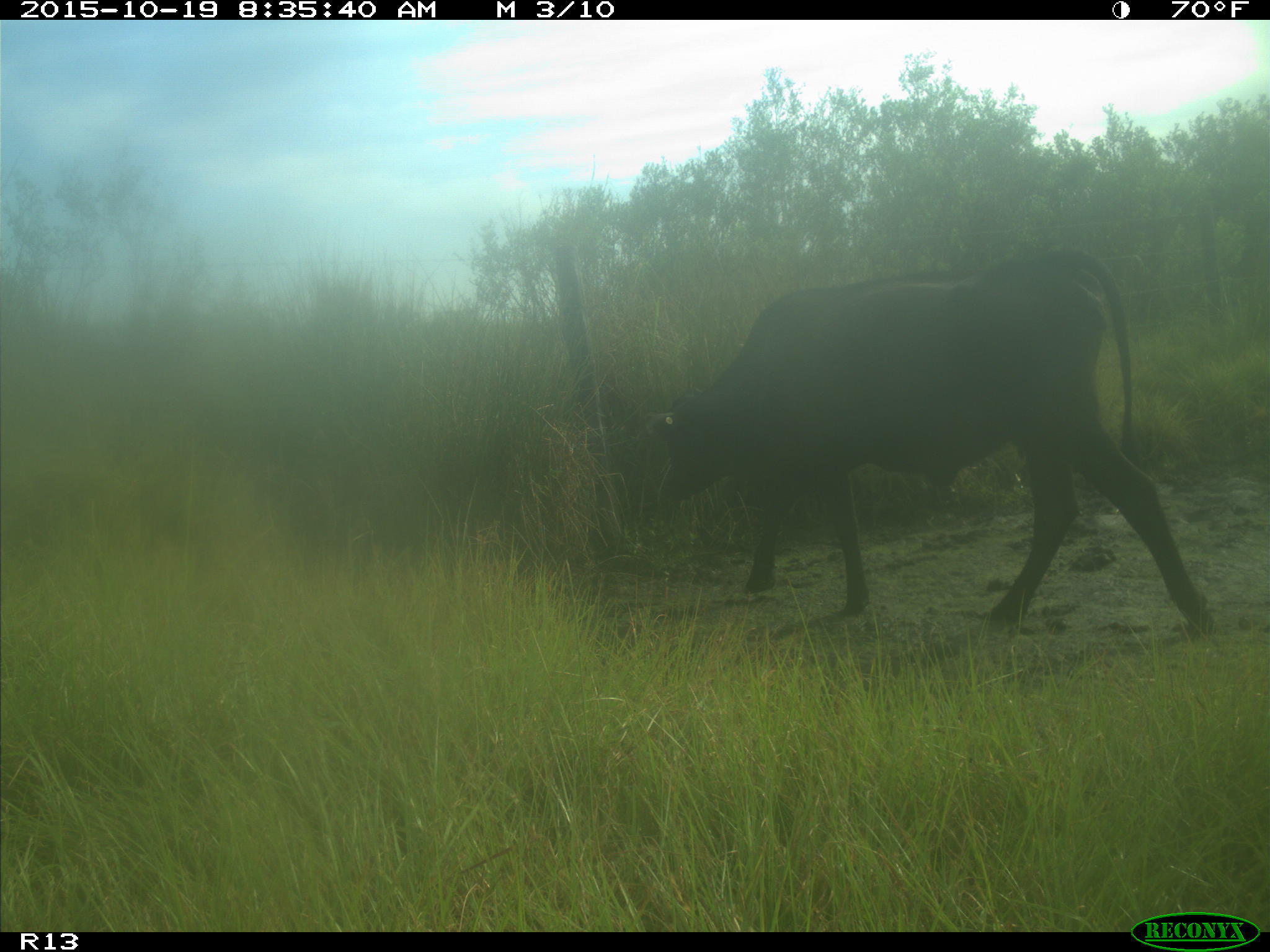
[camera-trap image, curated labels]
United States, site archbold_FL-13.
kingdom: Animalia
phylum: Chordata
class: Mammalia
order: Artiodactyla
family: Bovidae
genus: Bos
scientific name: Bos taurus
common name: domestic cow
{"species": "Bos taurus (domestic cow)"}